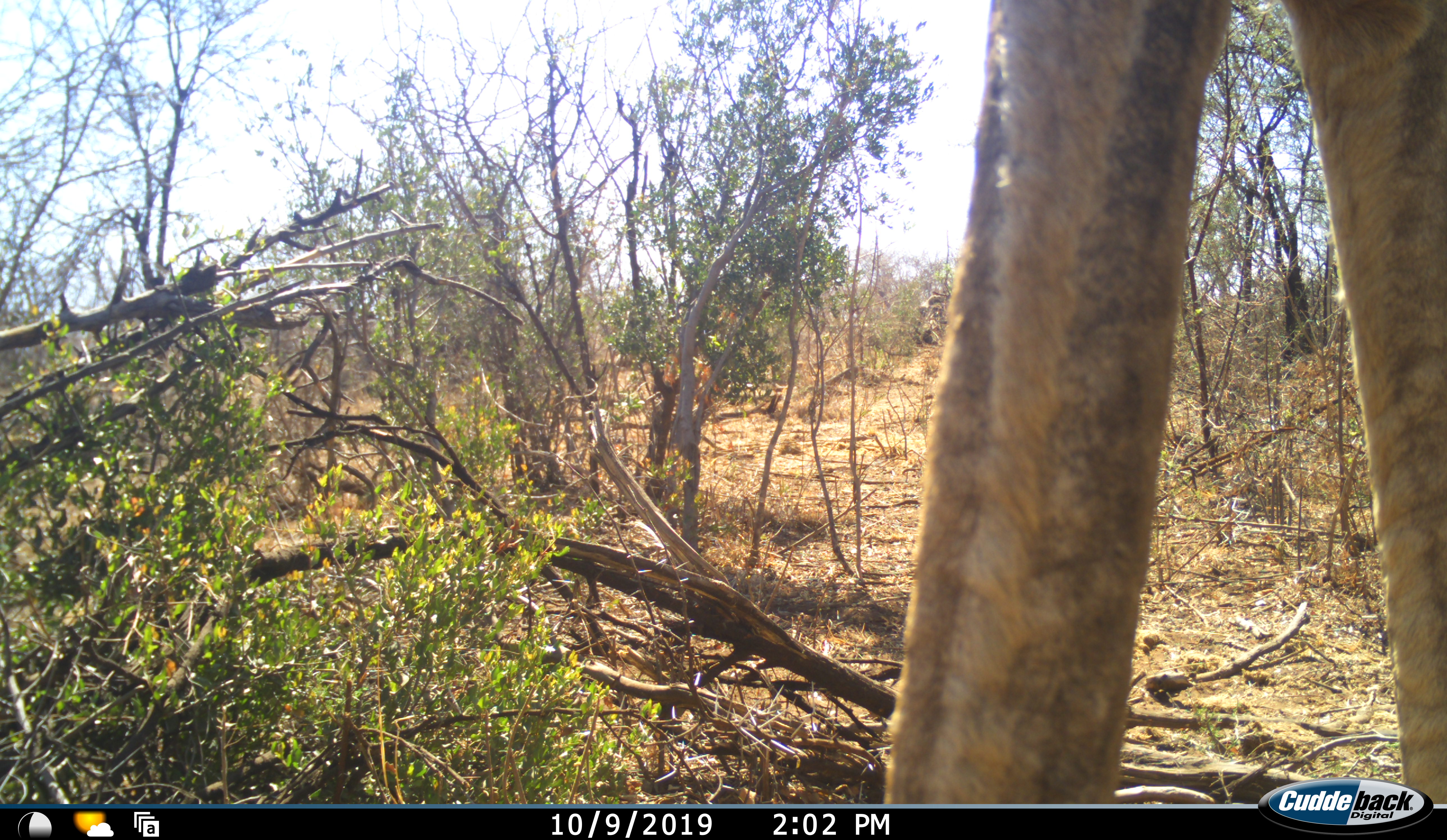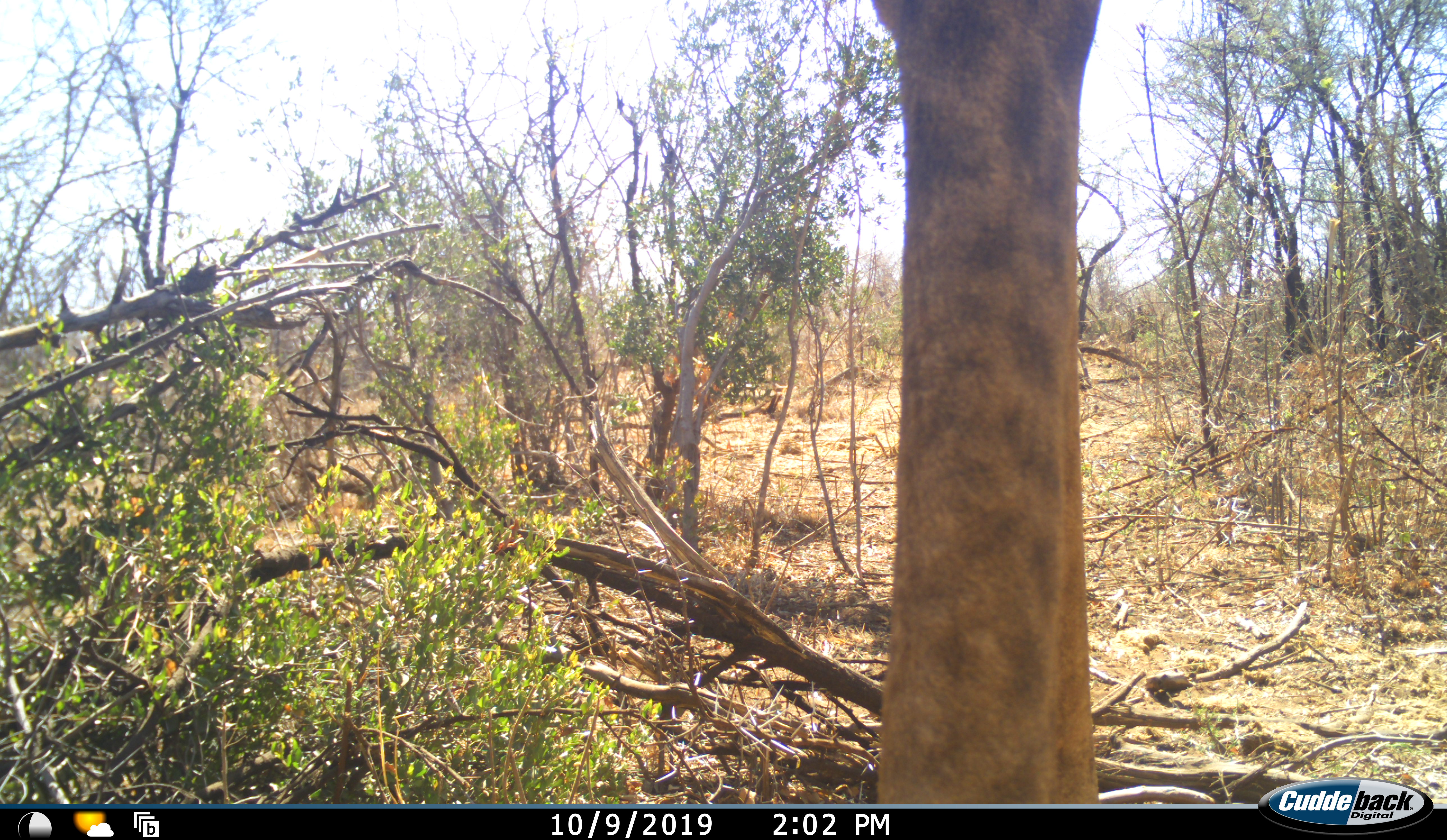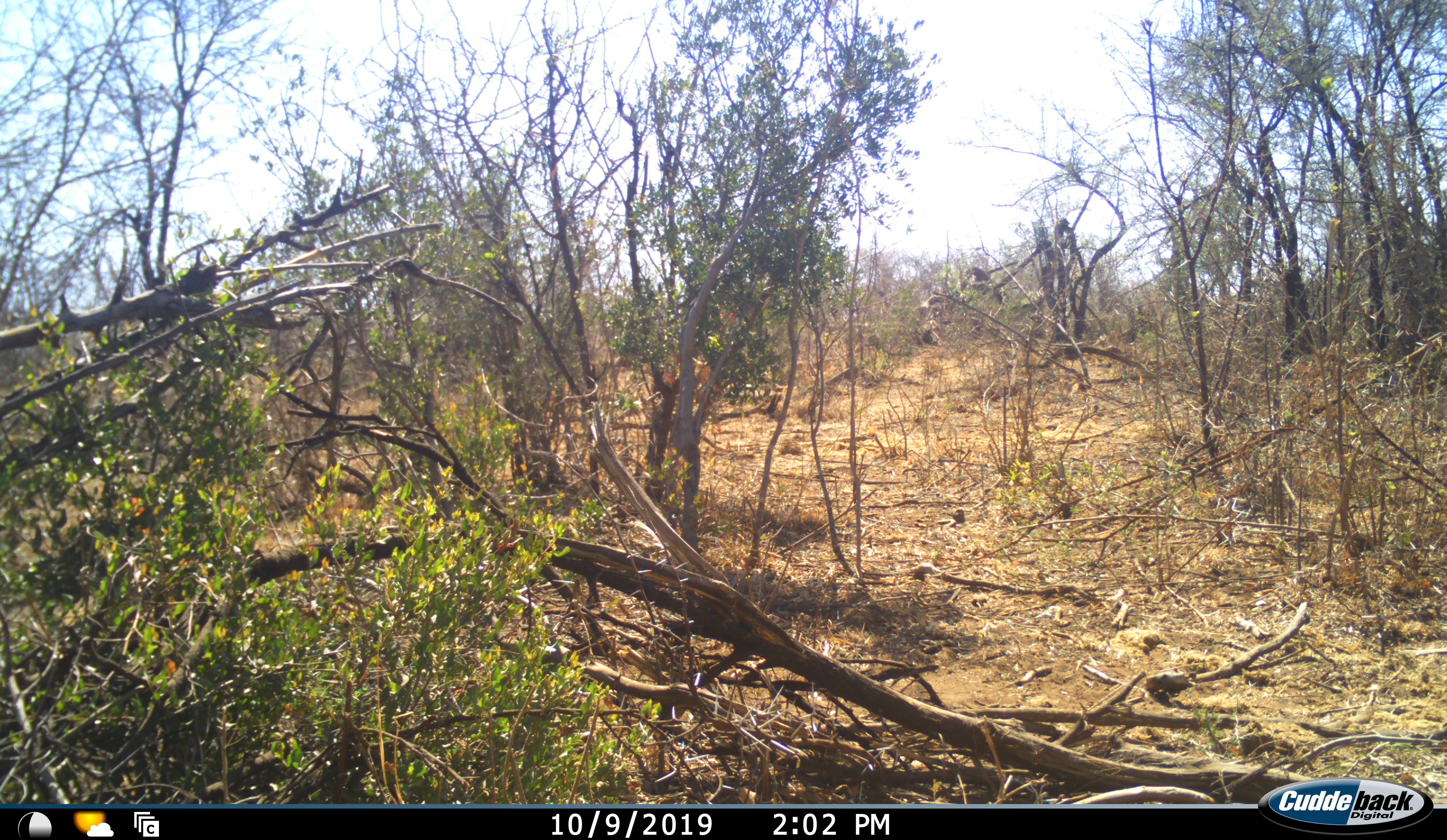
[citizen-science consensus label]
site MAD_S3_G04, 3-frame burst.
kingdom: Animalia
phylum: Chordata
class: Mammalia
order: Artiodactyla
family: Giraffidae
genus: Giraffa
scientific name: Giraffa camelopardalis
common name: giraffe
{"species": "giraffe (Giraffa camelopardalis)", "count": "1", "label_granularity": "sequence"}